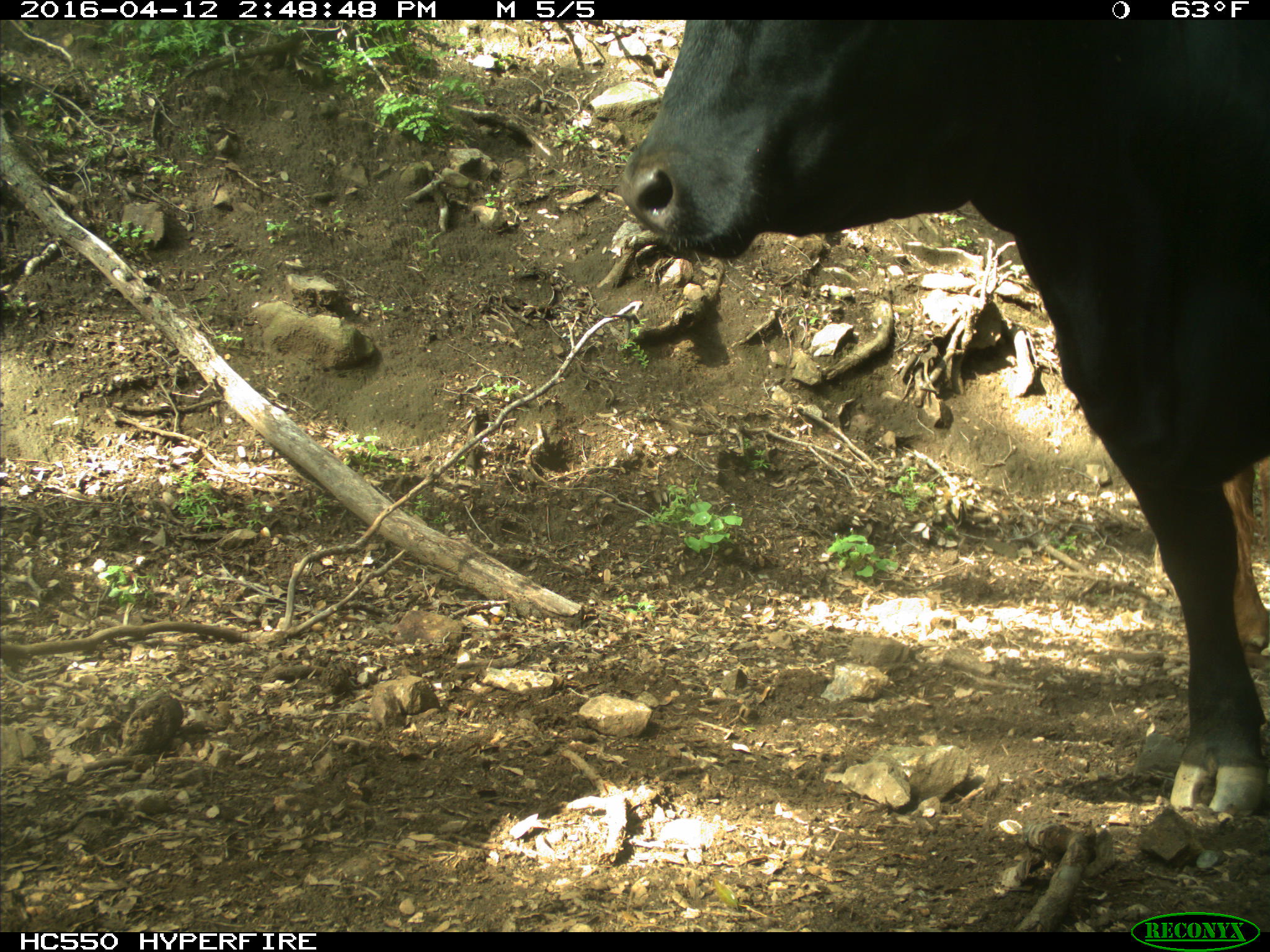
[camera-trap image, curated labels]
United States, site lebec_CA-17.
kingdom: Animalia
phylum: Chordata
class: Mammalia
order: Artiodactyla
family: Bovidae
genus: Bos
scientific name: Bos taurus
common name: domestic cow